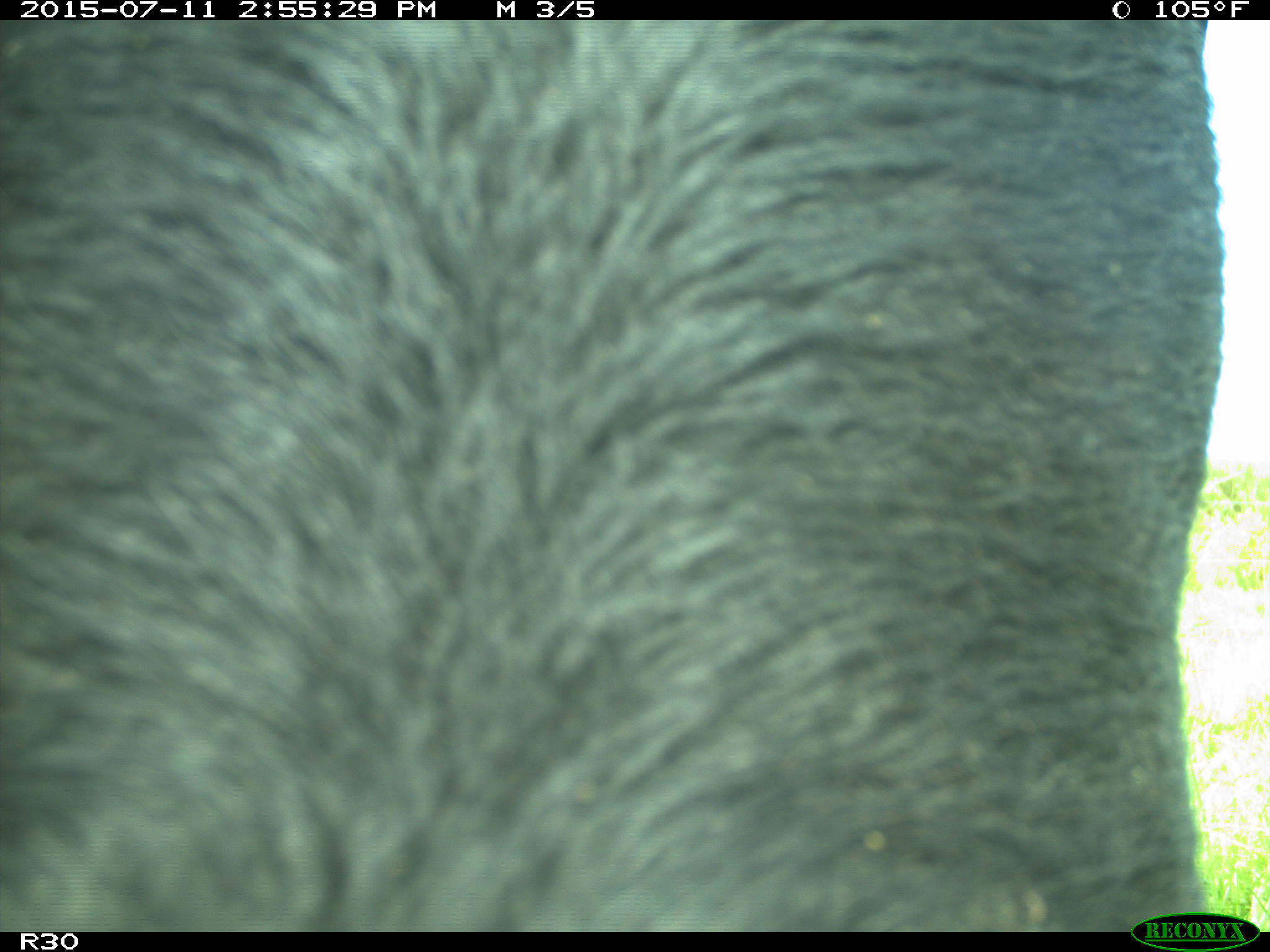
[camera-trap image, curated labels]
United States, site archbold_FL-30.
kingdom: Animalia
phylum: Chordata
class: Mammalia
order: Artiodactyla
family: Bovidae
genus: Bos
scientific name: Bos taurus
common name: domestic cow